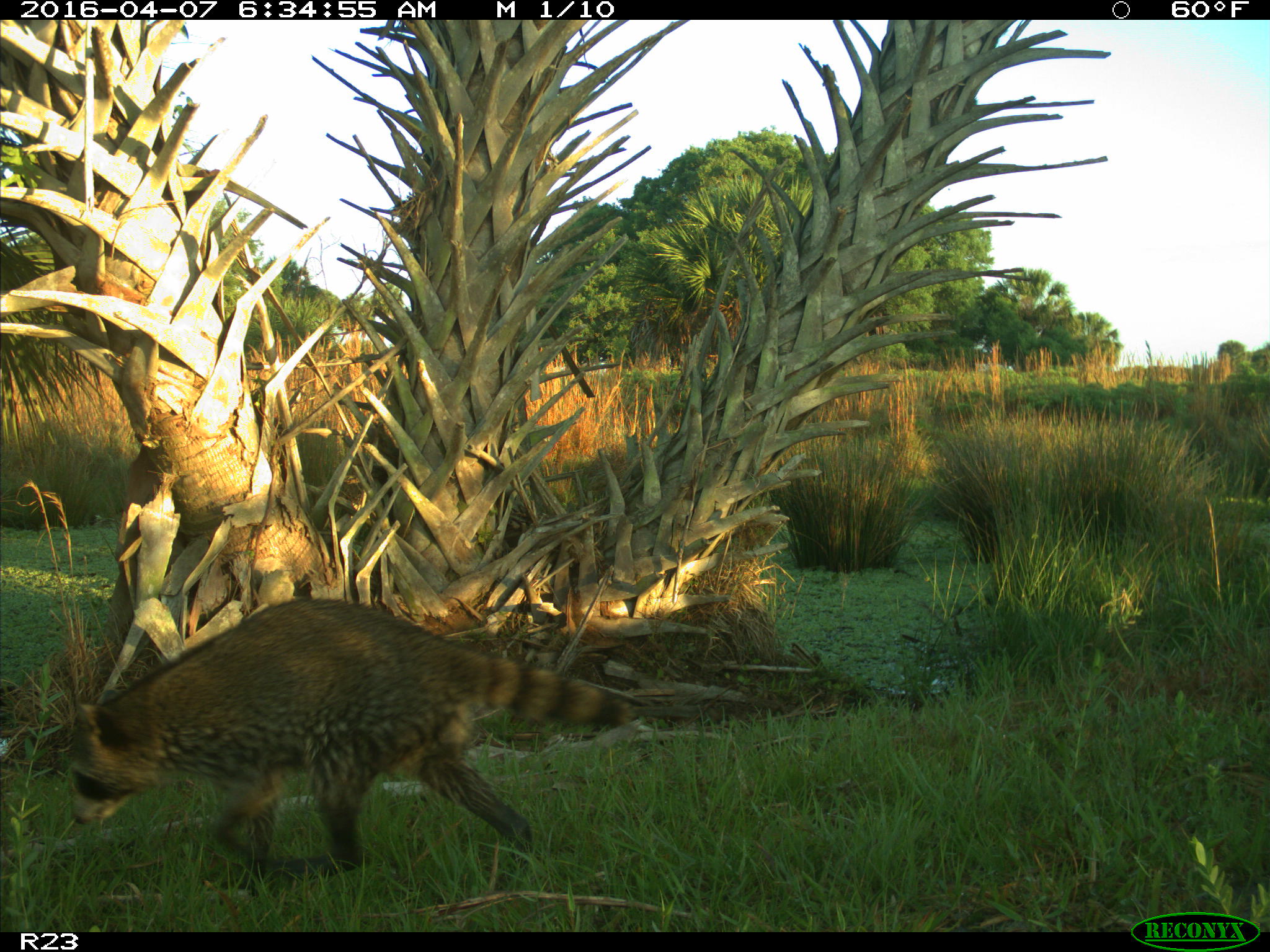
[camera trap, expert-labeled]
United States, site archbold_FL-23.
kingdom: Animalia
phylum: Chordata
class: Mammalia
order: Carnivora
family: Procyonidae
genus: Procyon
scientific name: Procyon lotor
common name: common raccoon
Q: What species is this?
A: Procyon lotor (common raccoon).